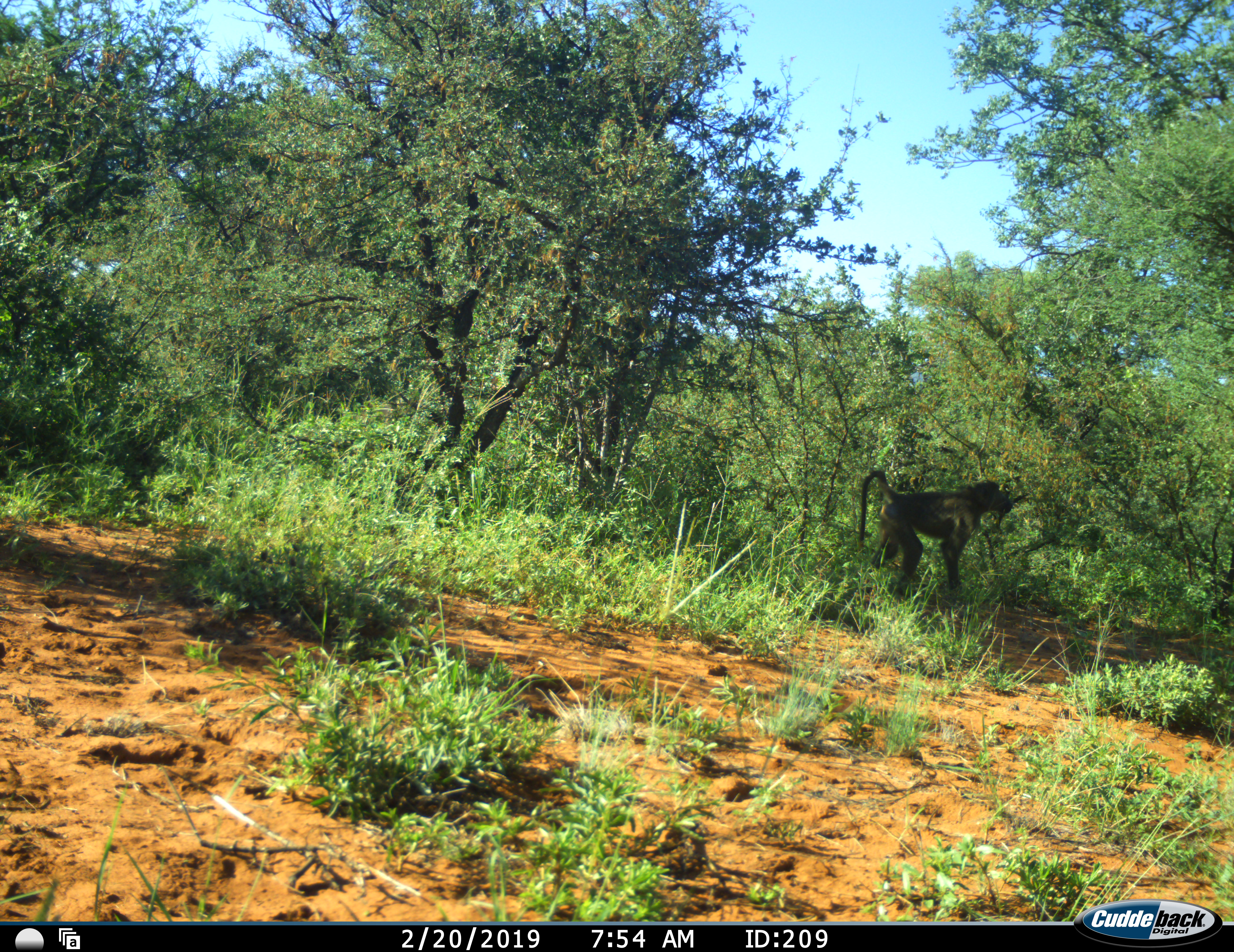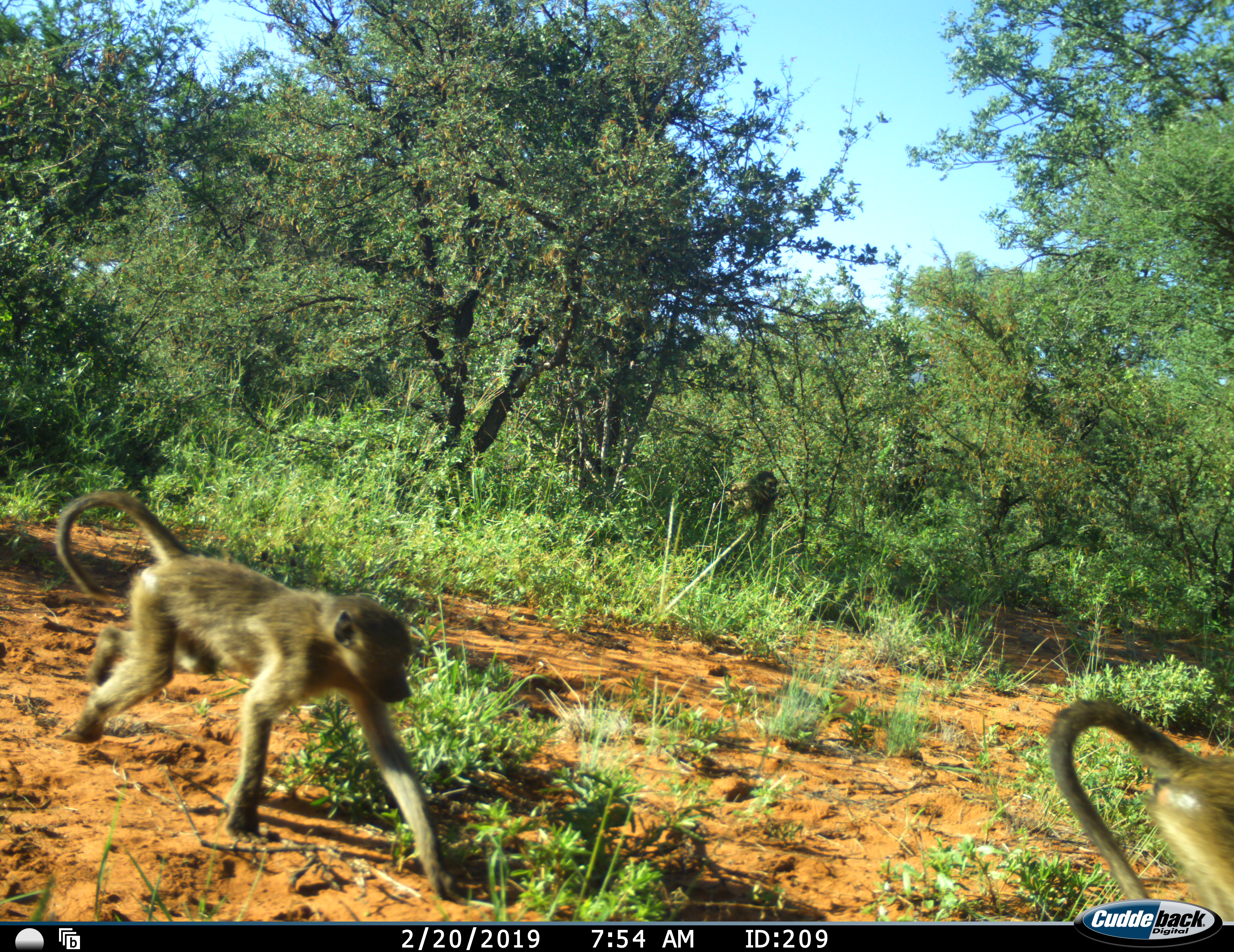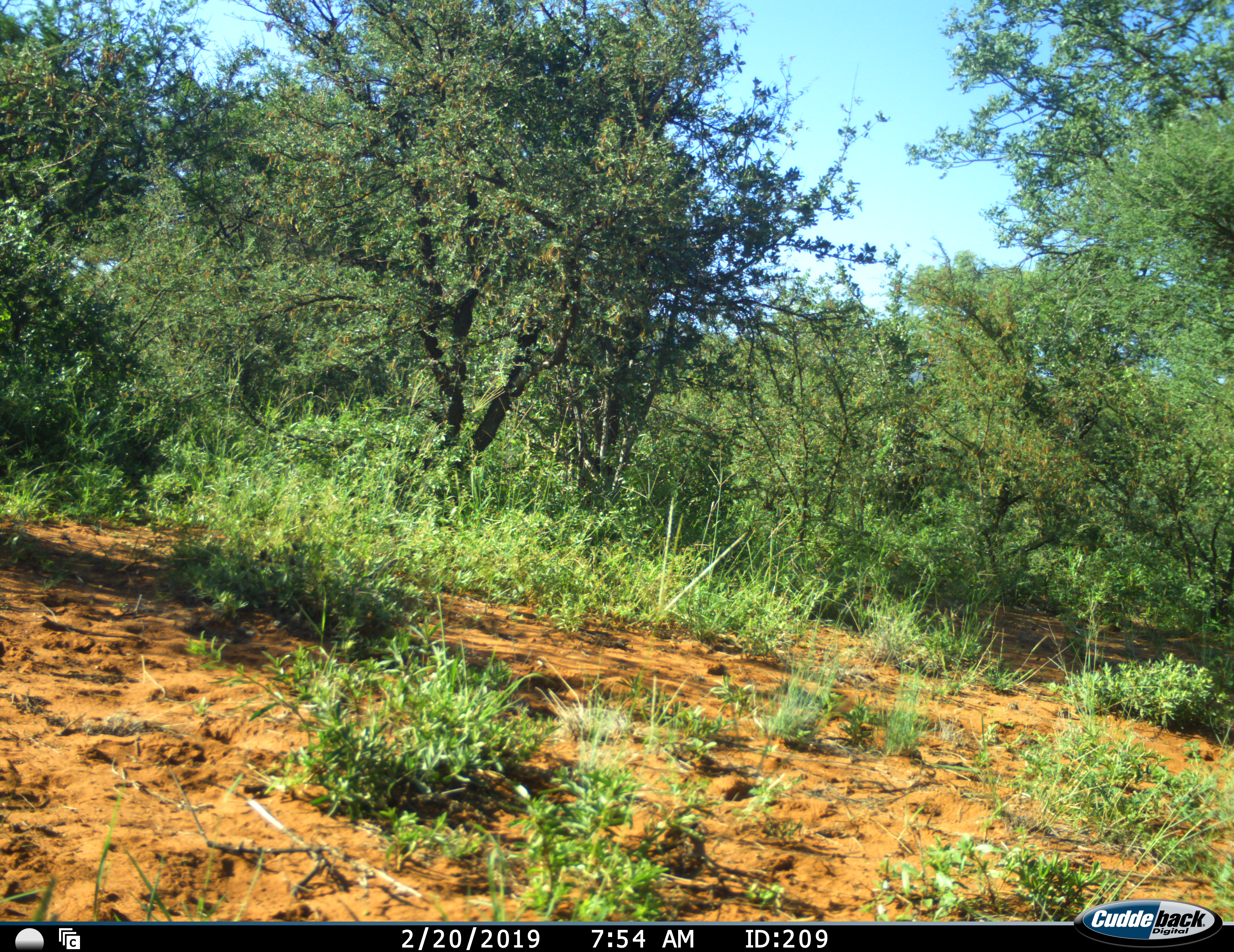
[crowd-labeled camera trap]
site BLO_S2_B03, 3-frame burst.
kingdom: Animalia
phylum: Chordata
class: Mammalia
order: Primates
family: Cercopithecidae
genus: Papio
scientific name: Papio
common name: baboon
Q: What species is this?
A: Baboon (Papio).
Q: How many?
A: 3.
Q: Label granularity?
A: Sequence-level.